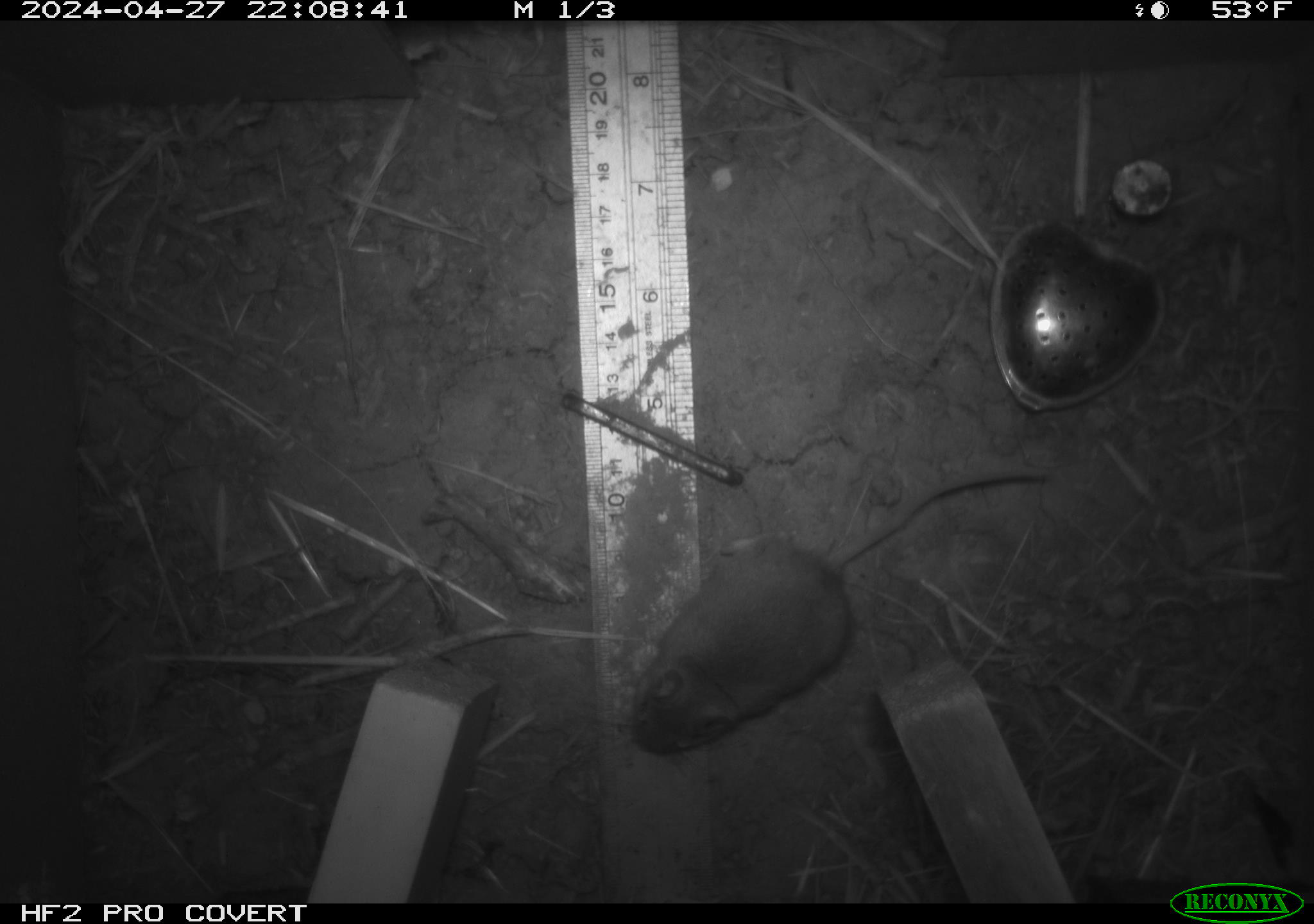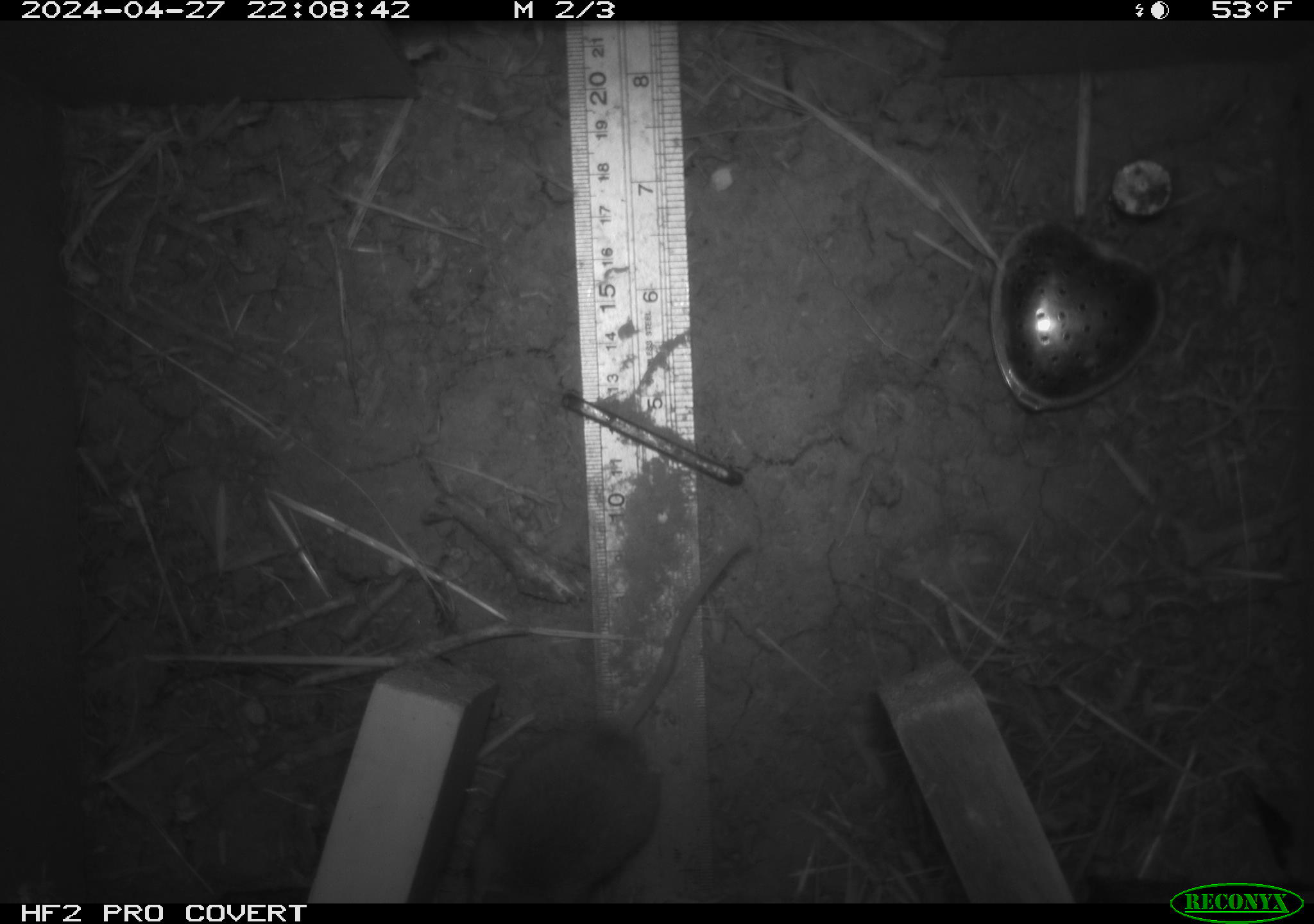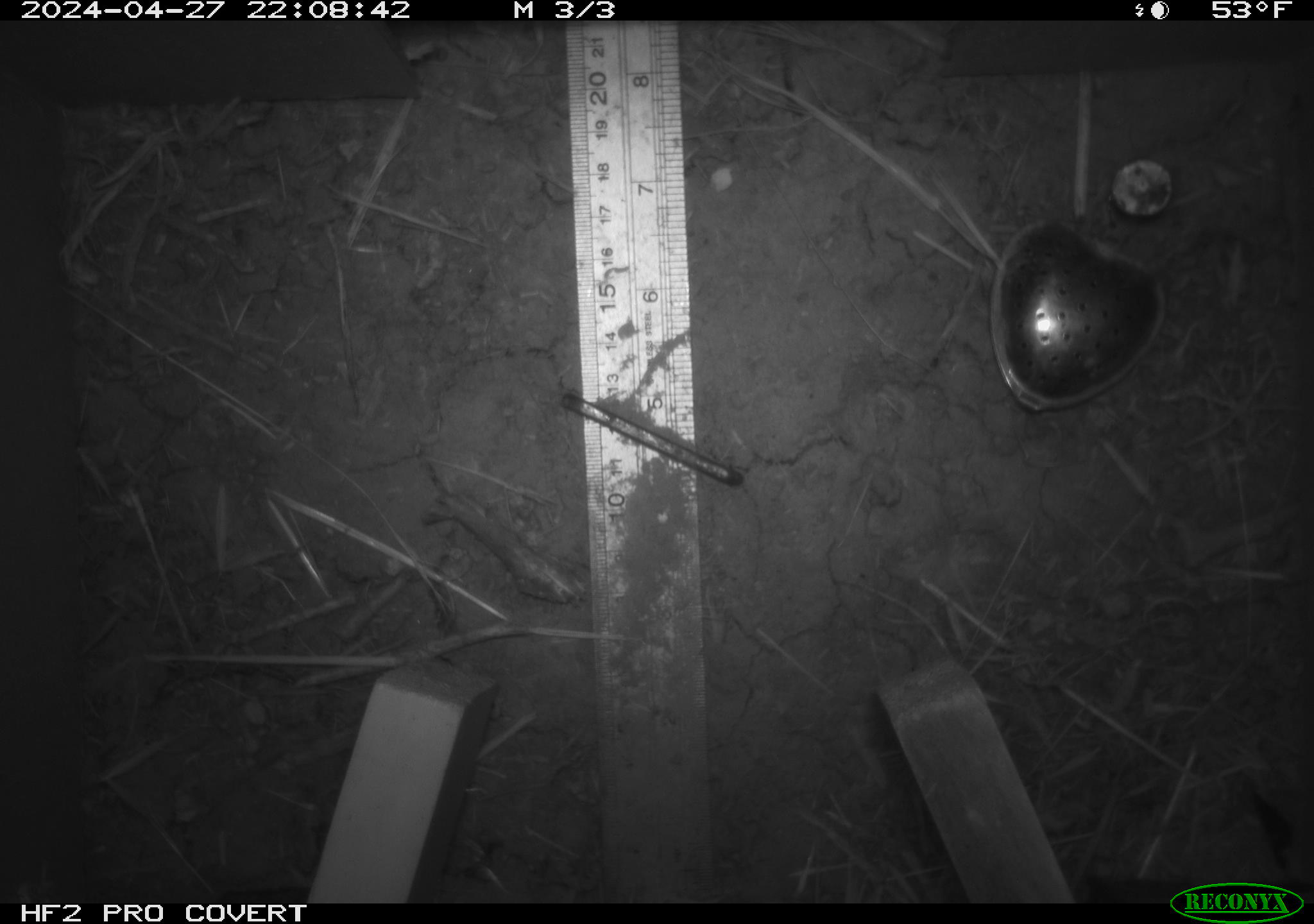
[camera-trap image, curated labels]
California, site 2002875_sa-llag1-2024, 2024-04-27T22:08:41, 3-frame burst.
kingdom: Animalia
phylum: Chordata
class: Mammalia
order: Rodentia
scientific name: Rodentia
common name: mouse species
Mouse species (Rodentia).